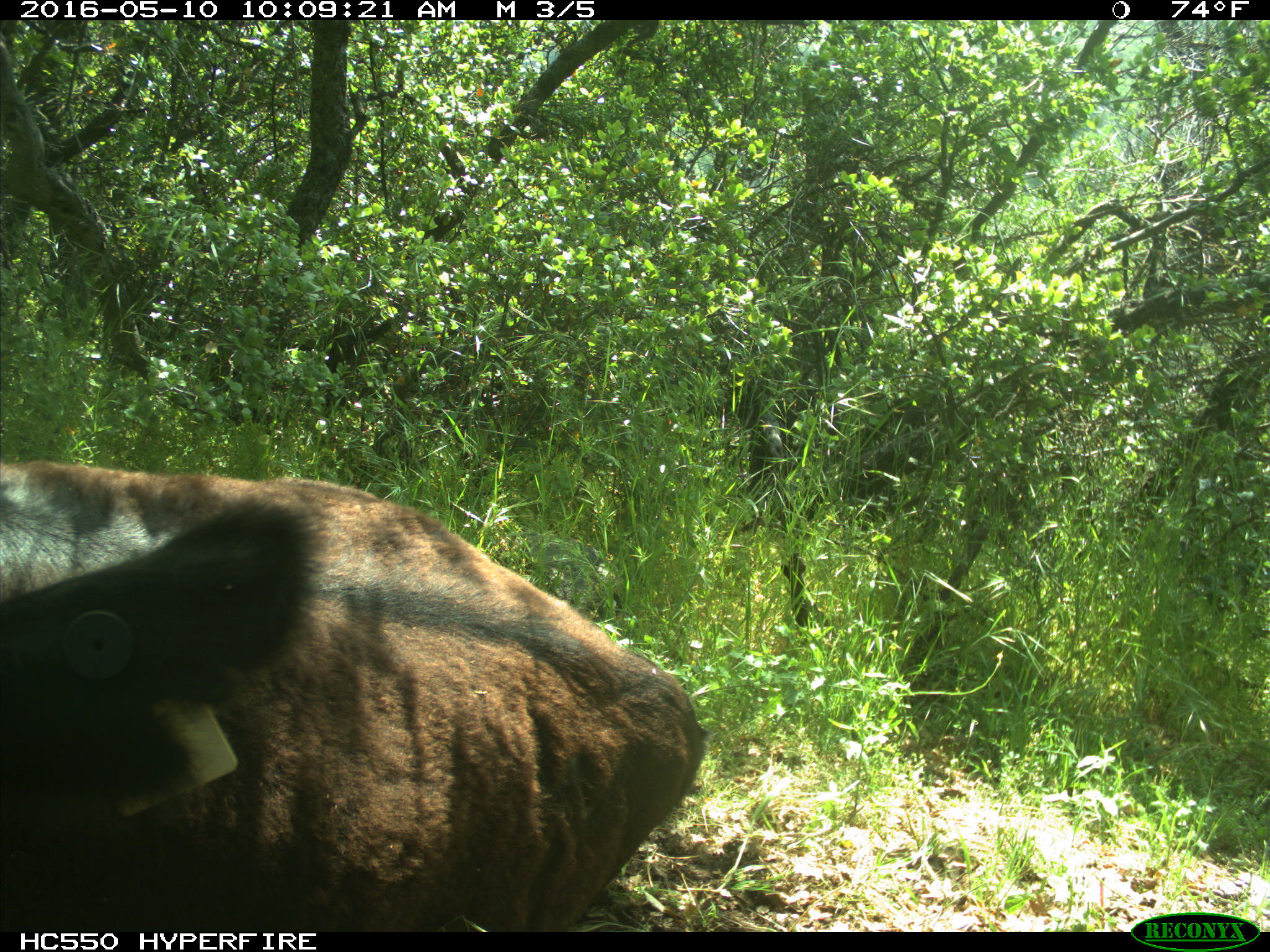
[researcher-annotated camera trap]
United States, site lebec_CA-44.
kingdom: Animalia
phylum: Chordata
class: Mammalia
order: Artiodactyla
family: Bovidae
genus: Bos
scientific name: Bos taurus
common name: domestic cow